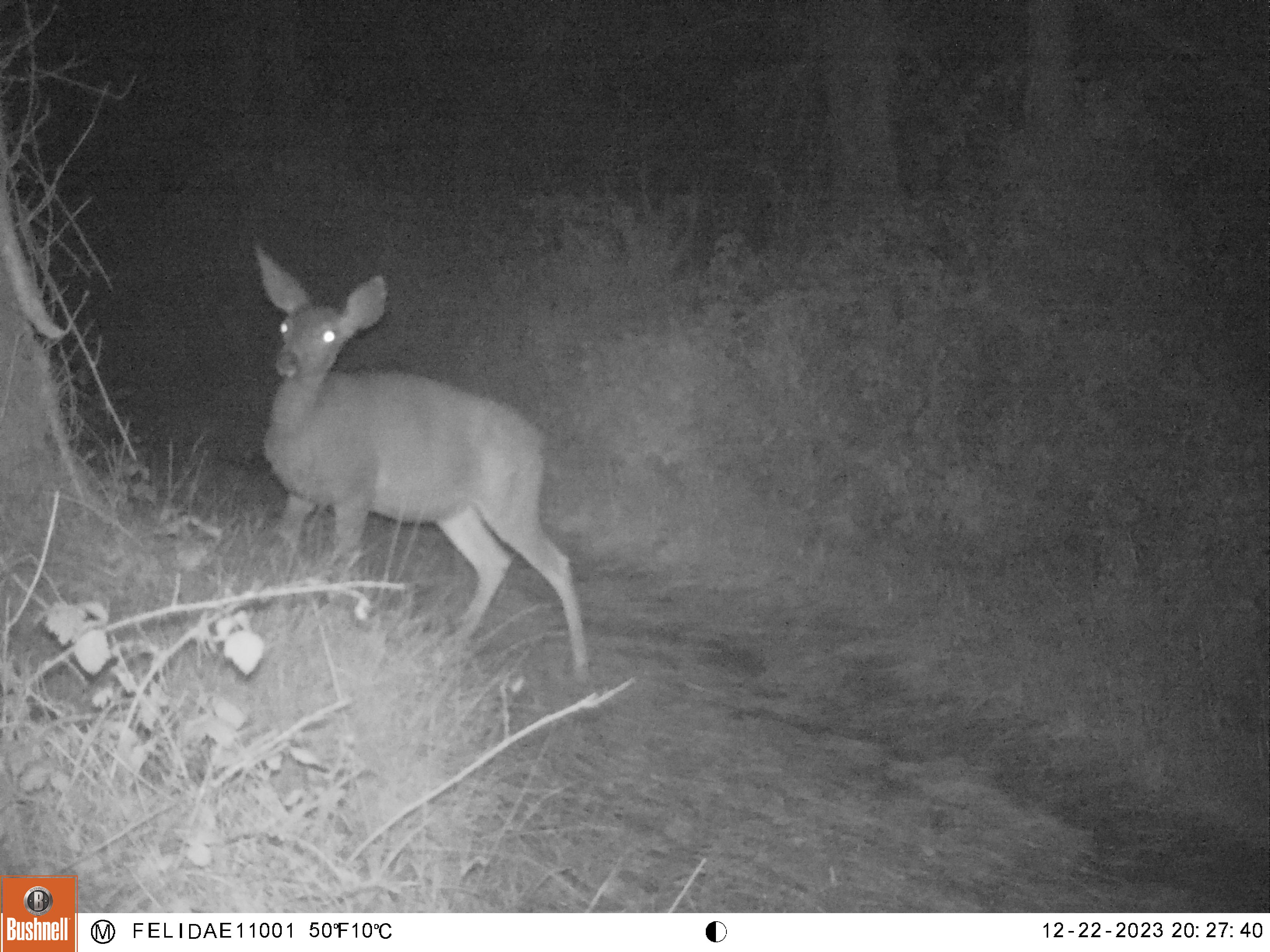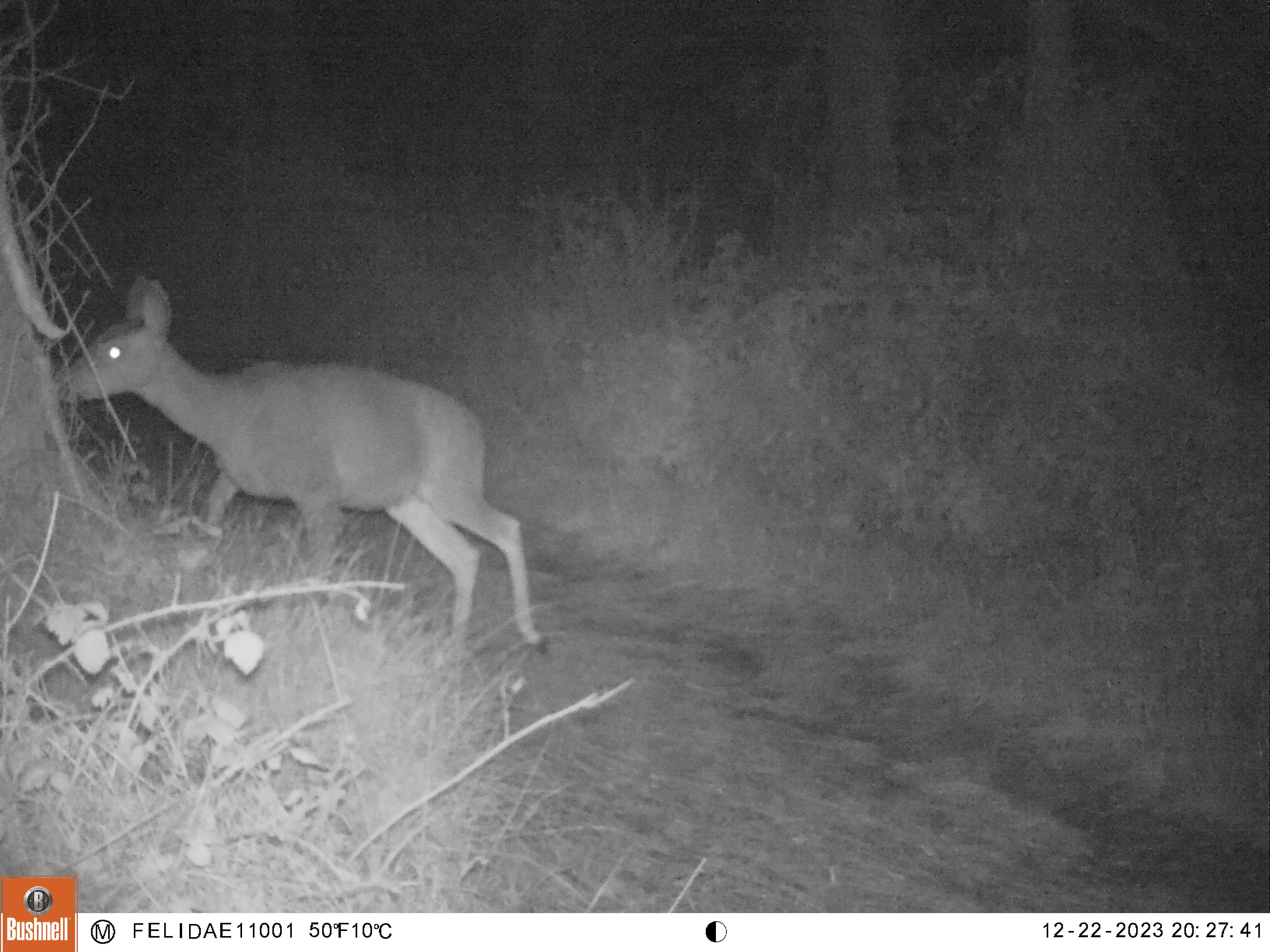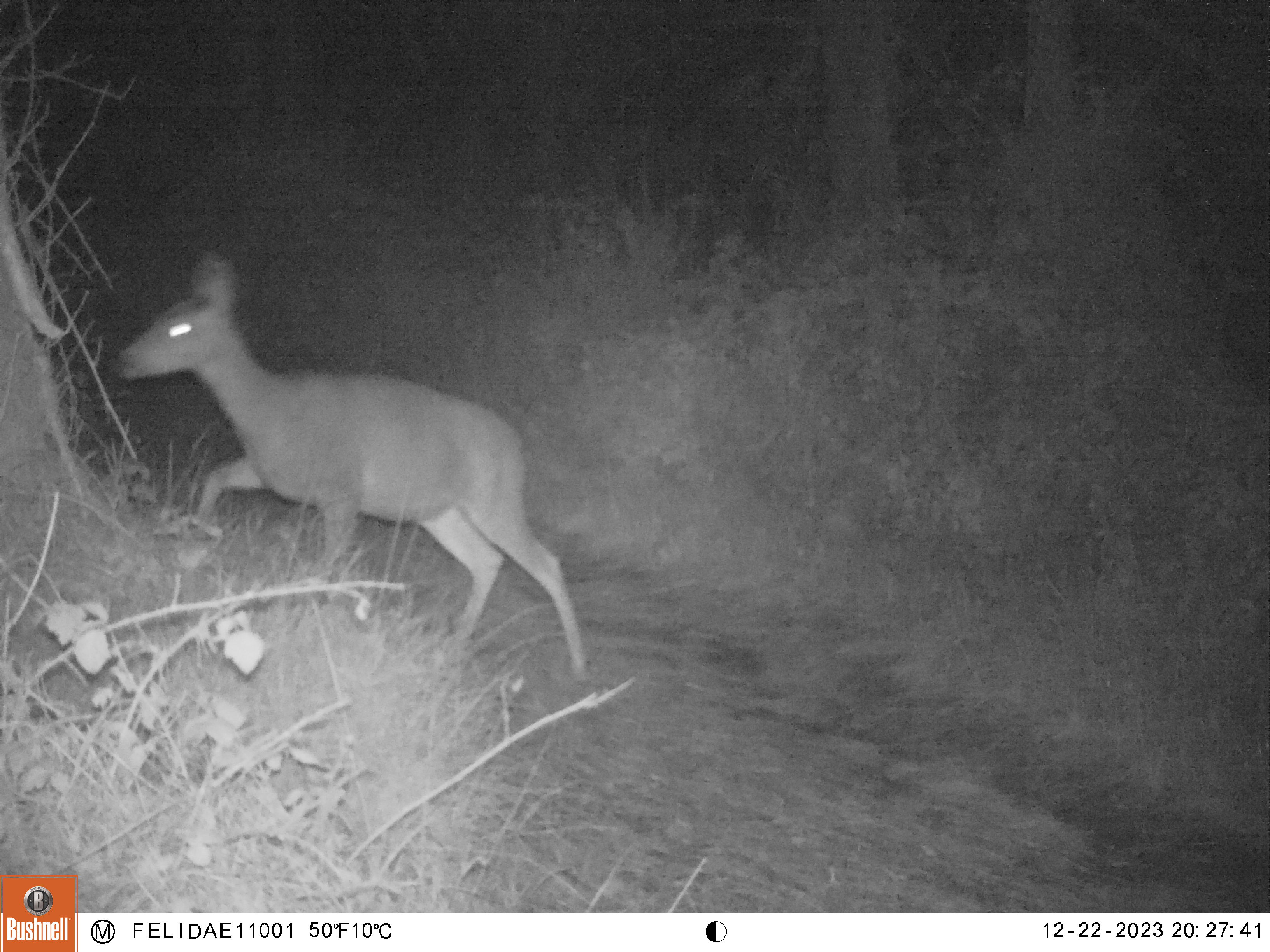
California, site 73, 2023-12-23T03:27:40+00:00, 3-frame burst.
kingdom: Animalia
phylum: Chordata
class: Mammalia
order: Artiodactyla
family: Cervidae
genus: Odocoileus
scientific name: Odocoileus hemionus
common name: mule deer